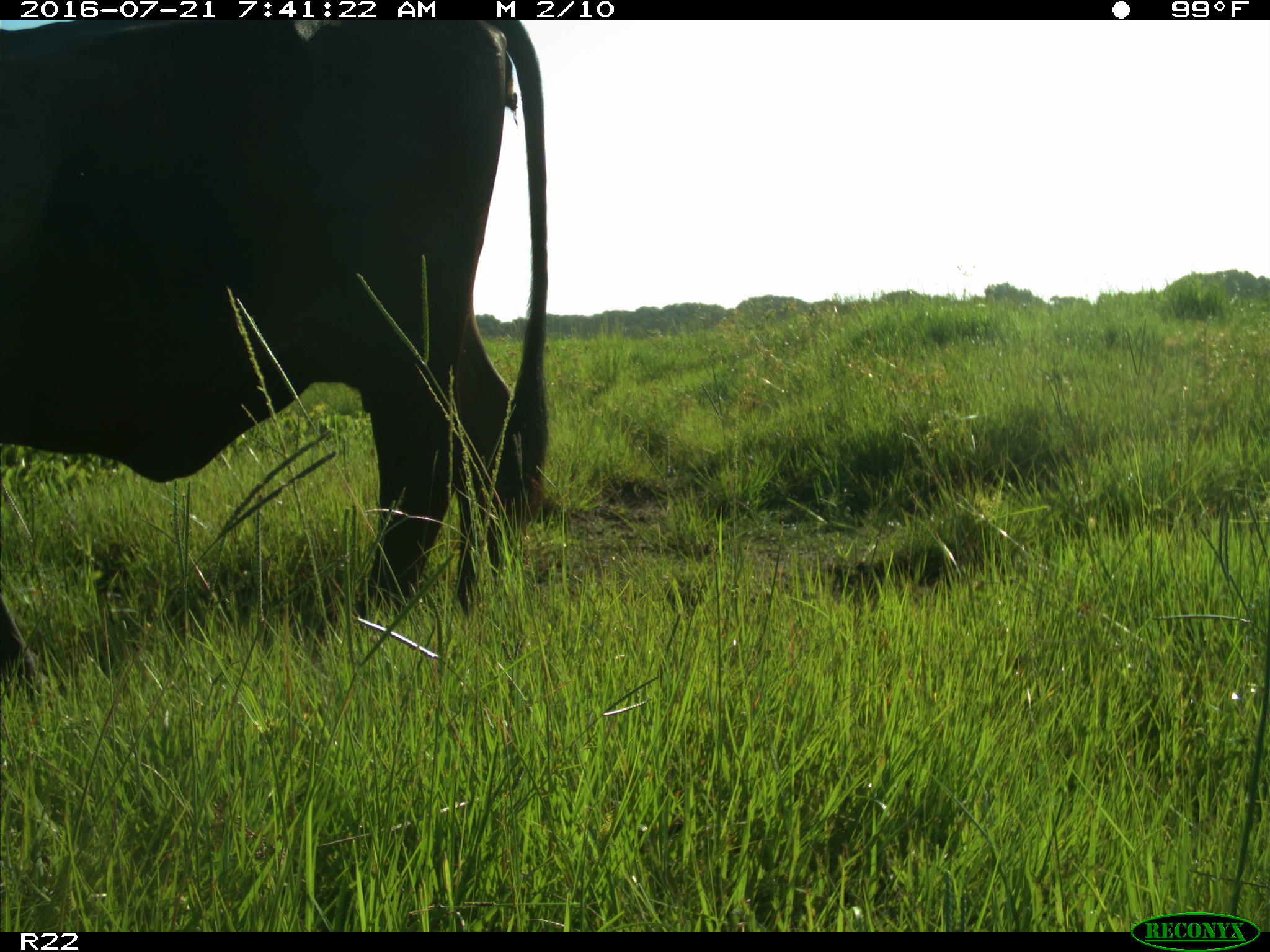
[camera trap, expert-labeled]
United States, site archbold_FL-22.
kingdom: Animalia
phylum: Chordata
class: Mammalia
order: Artiodactyla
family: Bovidae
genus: Bos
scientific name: Bos taurus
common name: domestic cow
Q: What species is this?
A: Bos taurus (domestic cow).